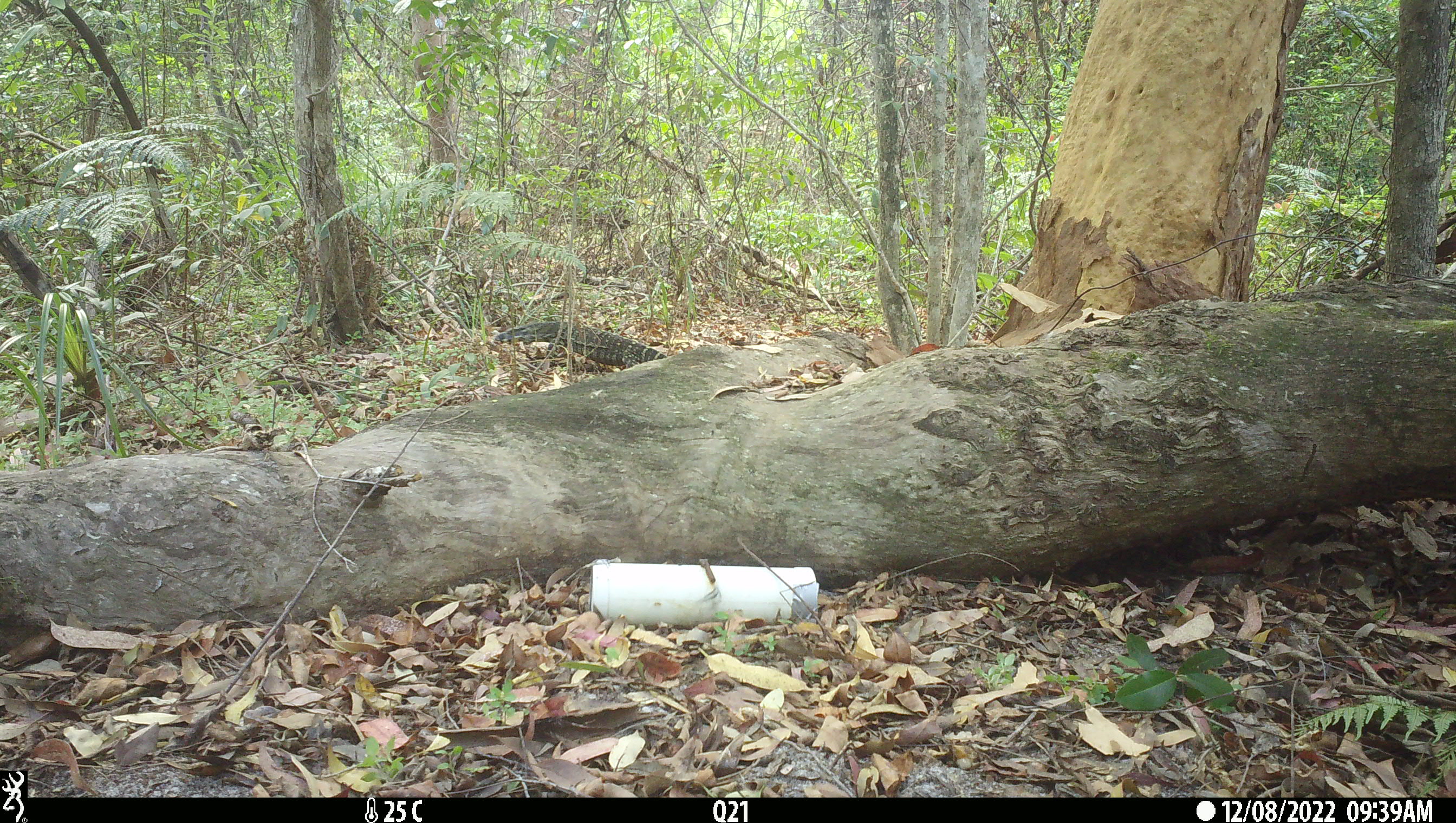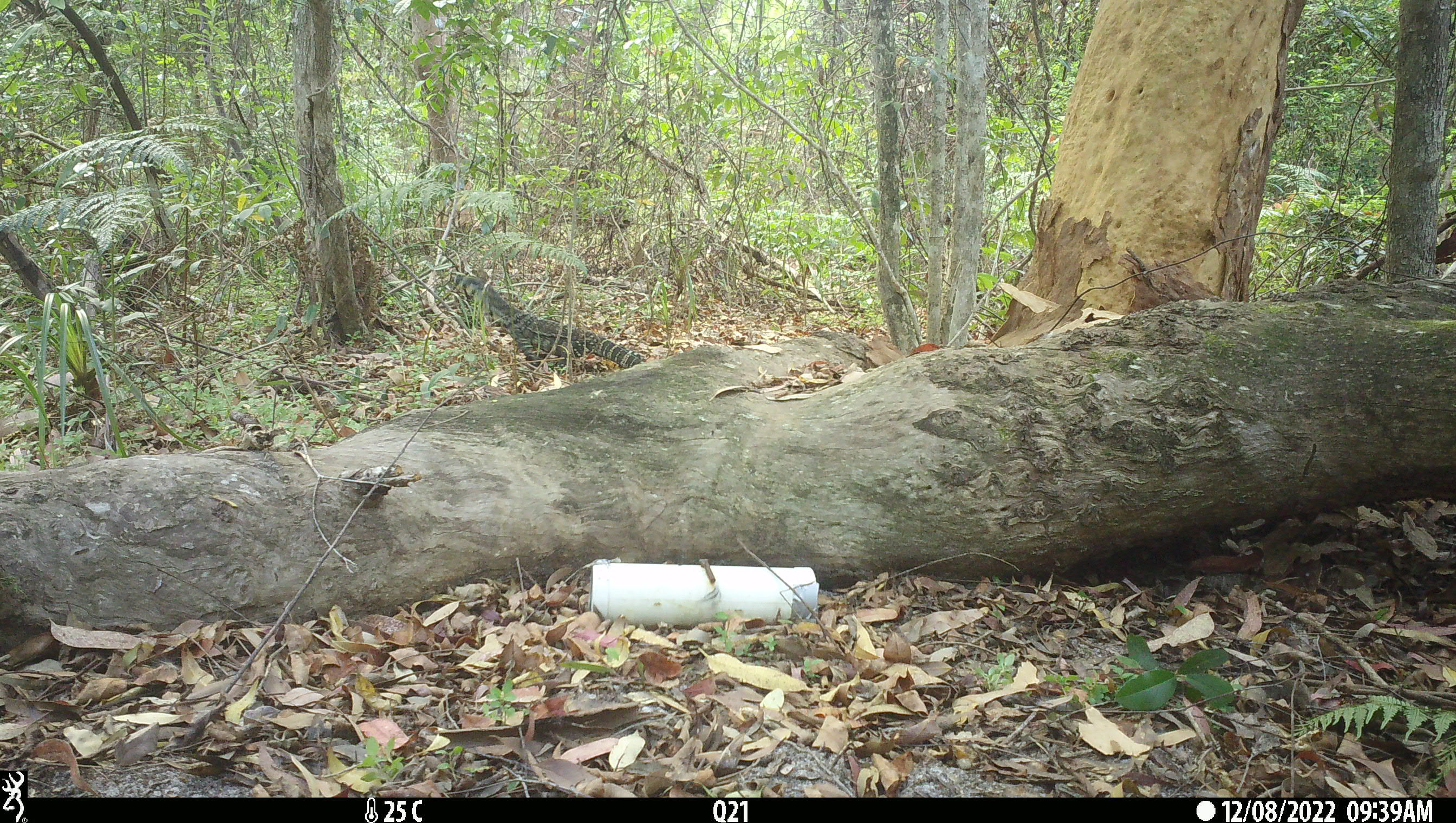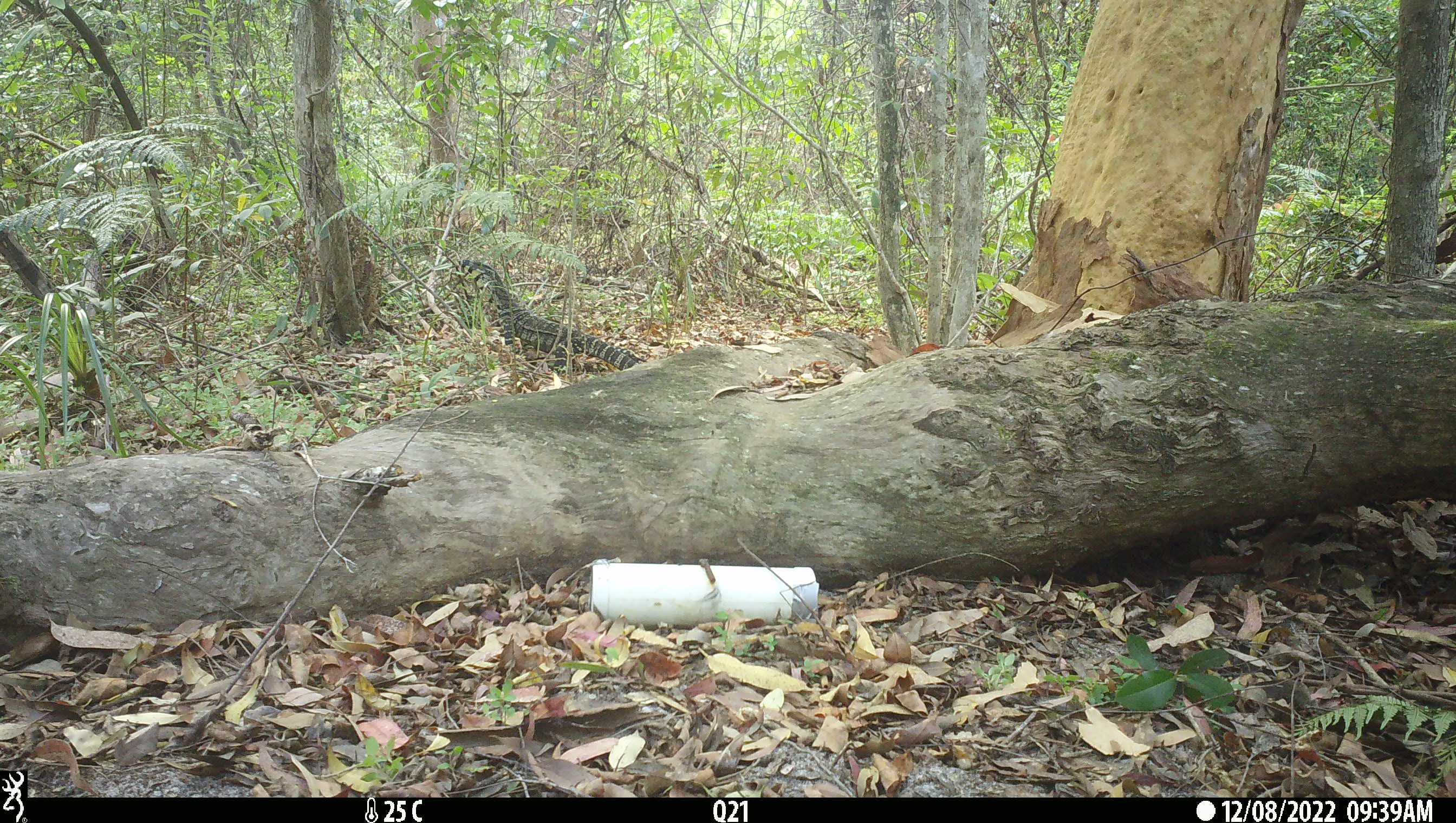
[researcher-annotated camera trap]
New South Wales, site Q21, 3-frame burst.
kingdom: Animalia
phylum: Chordata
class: Reptilia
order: Squamata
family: Varanidae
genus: Varanus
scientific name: Varanus varius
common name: lace monitor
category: goanna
Goanna (lace monitor) (Varanus varius).